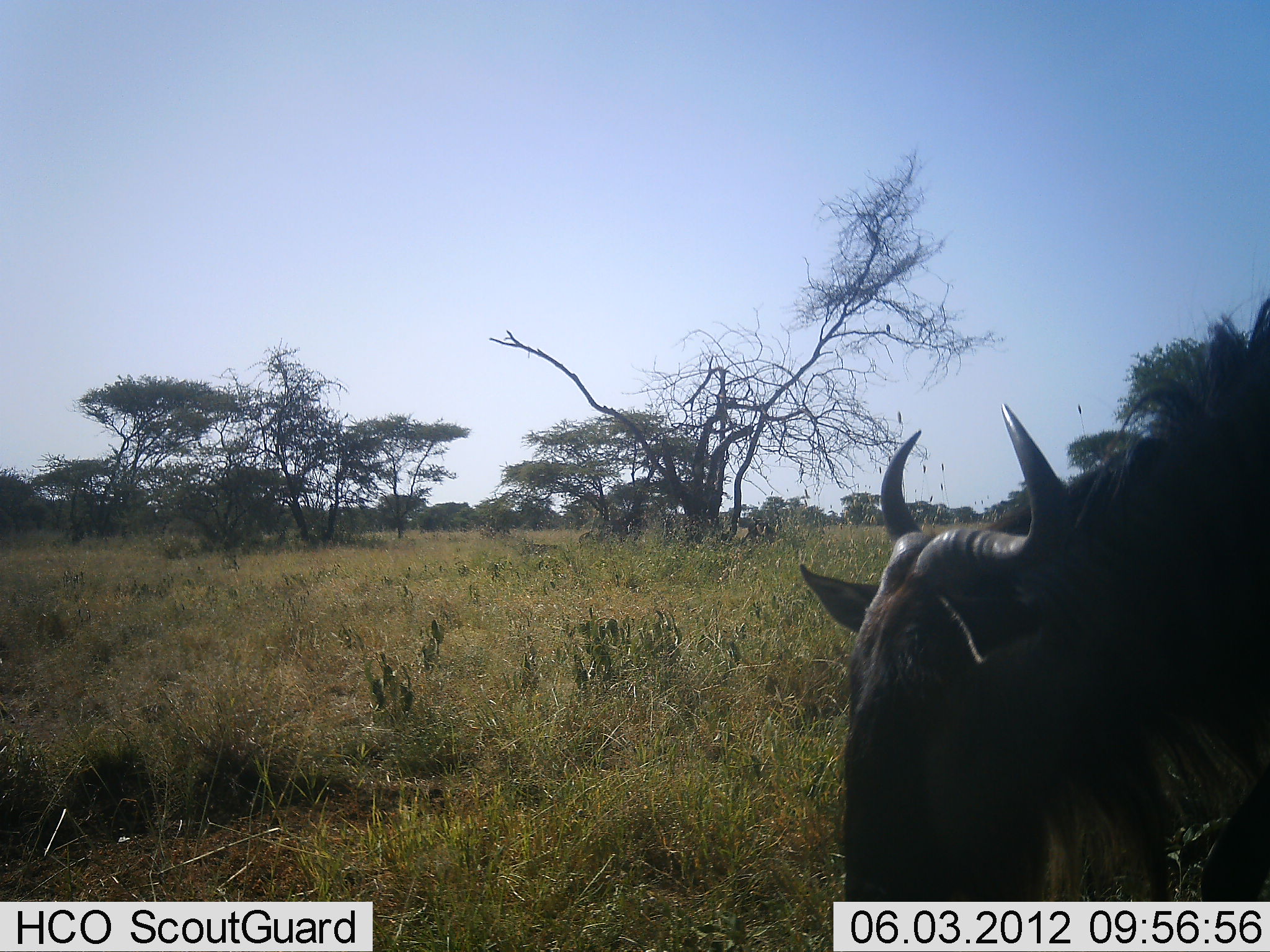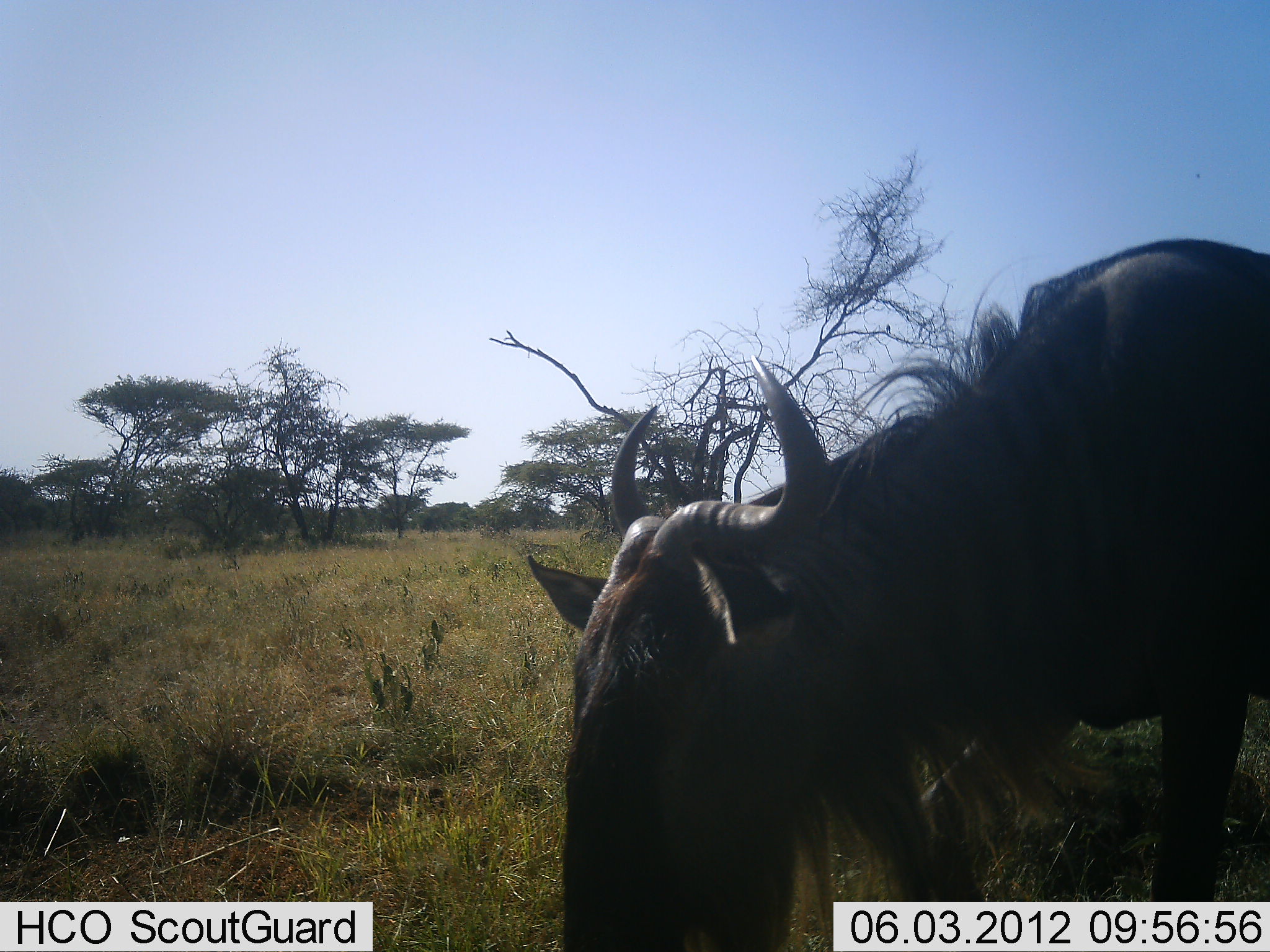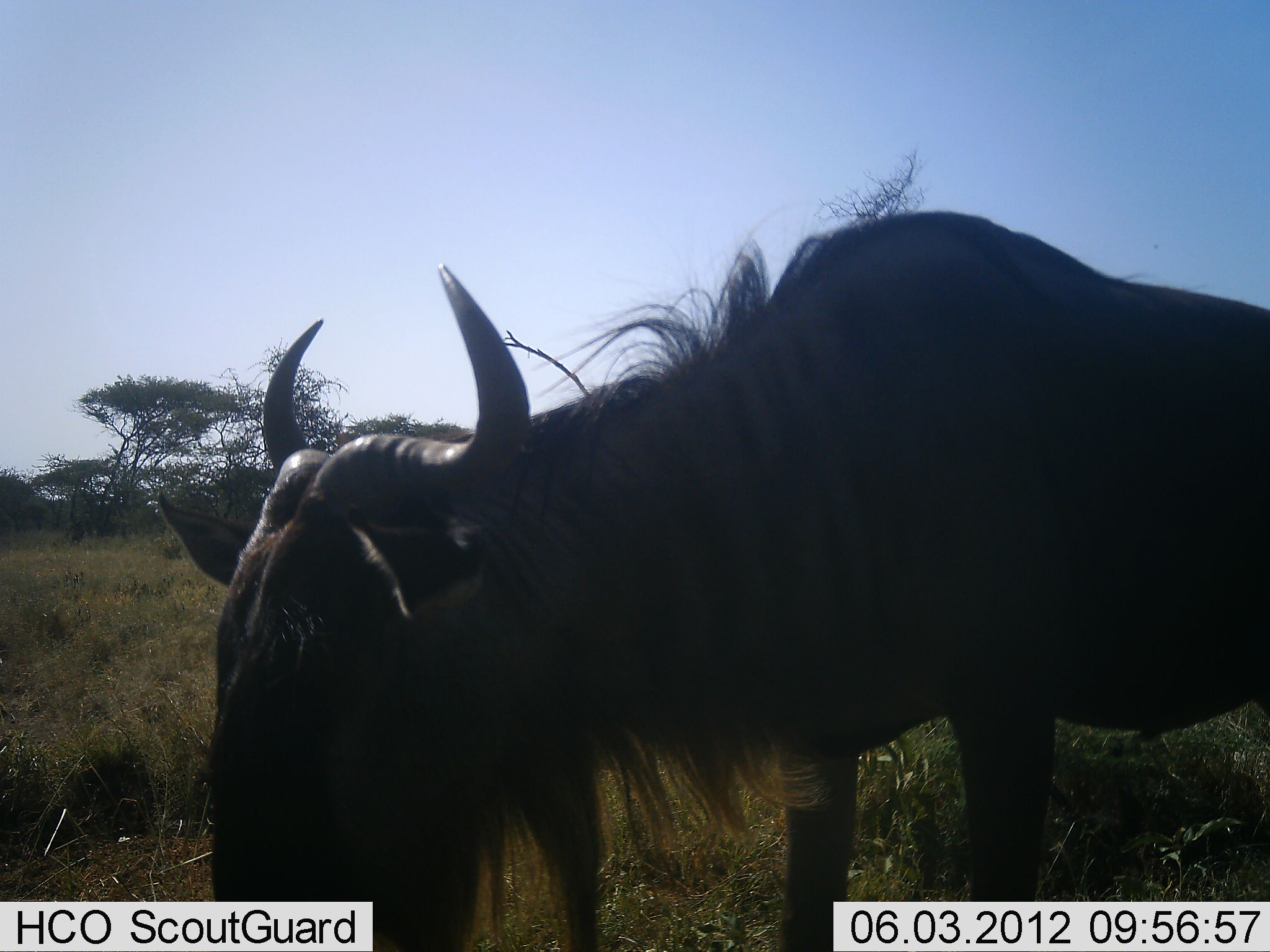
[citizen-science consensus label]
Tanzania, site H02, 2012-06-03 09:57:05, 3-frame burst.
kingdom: Animalia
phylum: Chordata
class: Mammalia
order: Artiodactyla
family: Bovidae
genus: Connochaetes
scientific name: Connochaetes taurinus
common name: blue wildebeest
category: wildebeest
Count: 1.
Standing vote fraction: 20%.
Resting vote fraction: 10%.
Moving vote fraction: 90%.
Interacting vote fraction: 0%.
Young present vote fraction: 0%.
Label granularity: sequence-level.